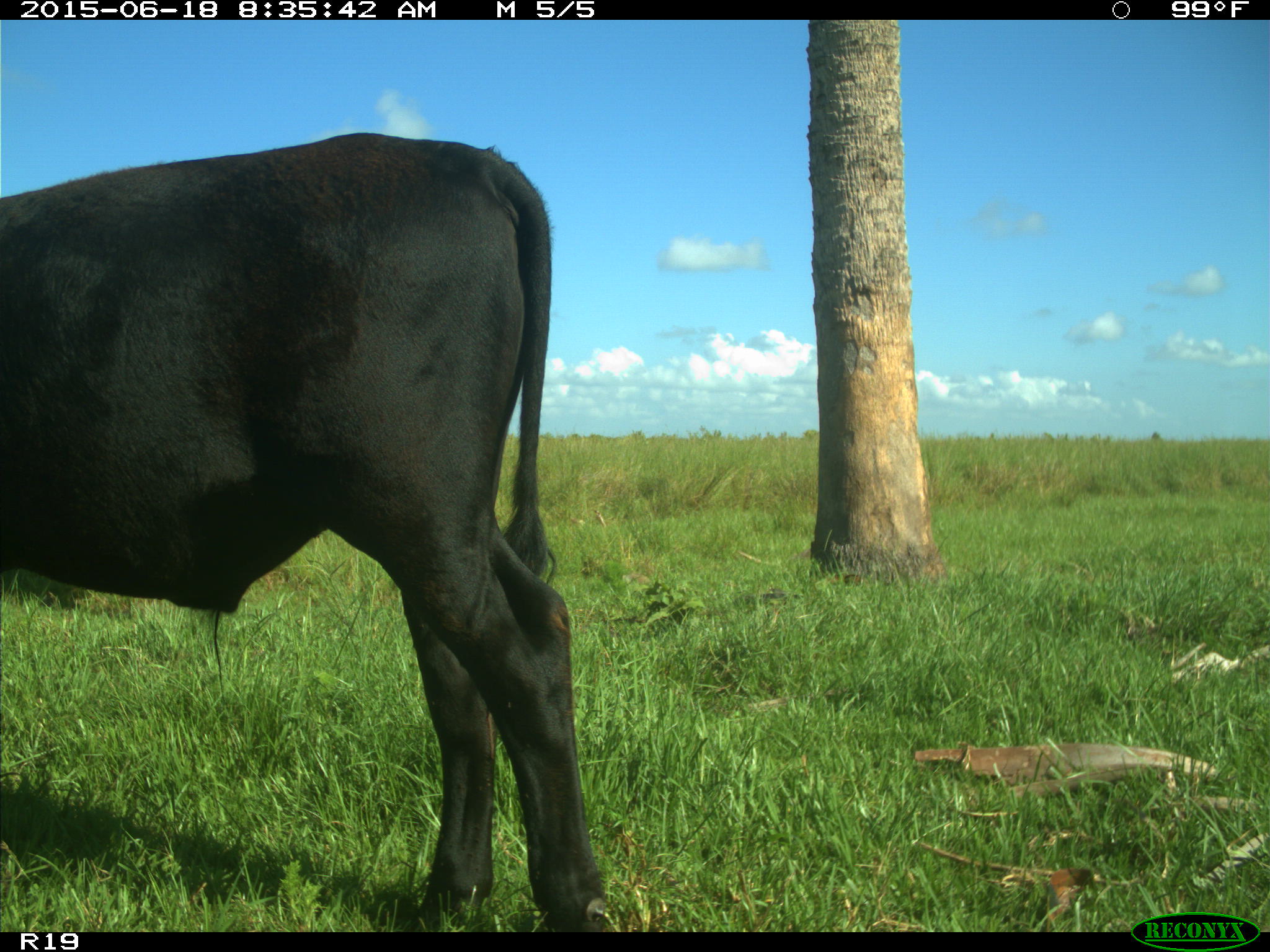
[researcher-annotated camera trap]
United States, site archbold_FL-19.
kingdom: Animalia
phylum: Chordata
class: Mammalia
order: Artiodactyla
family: Bovidae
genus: Bos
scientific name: Bos taurus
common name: domestic cow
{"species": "Bos taurus (domestic cow)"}